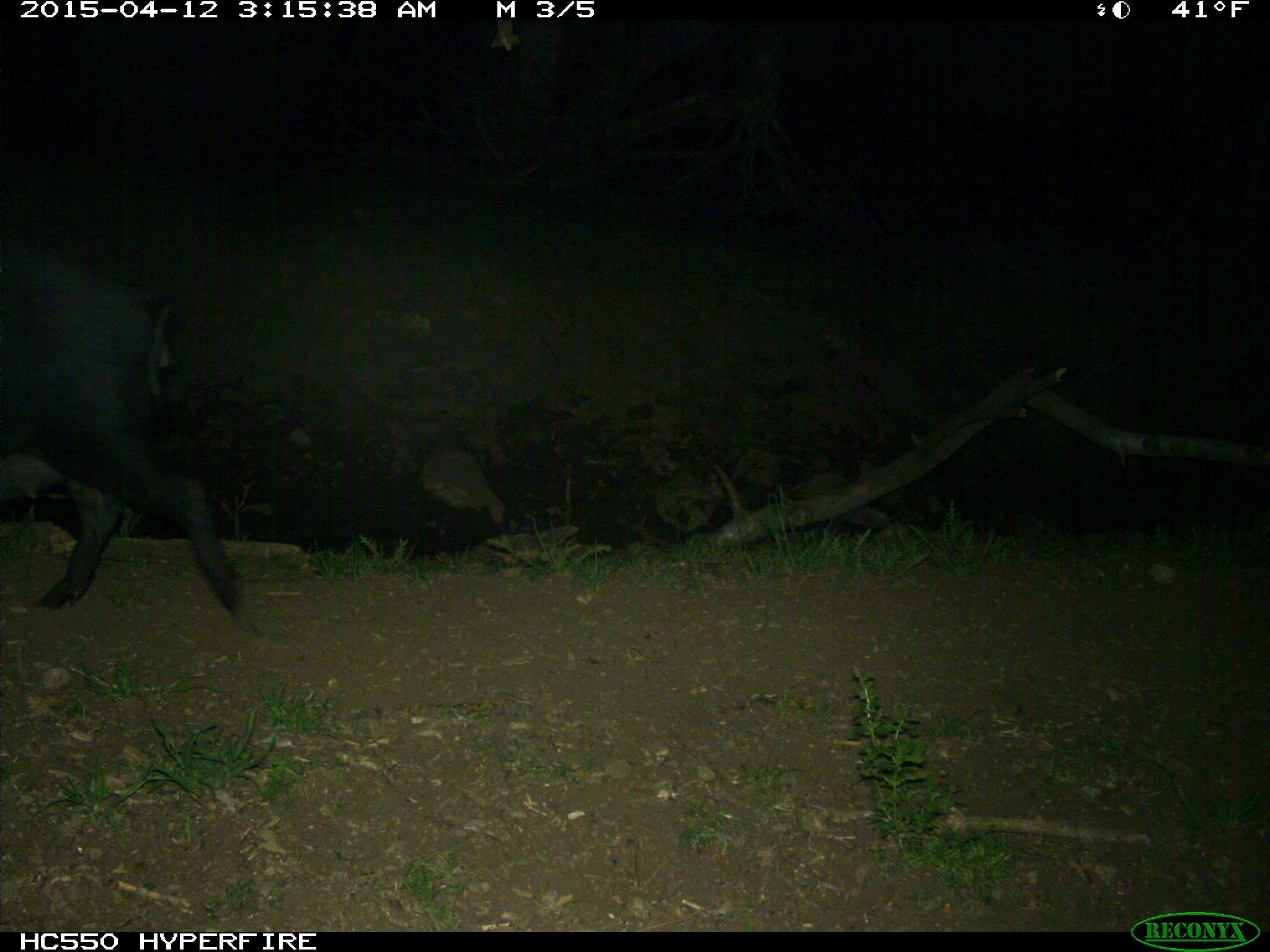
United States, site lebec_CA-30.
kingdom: Animalia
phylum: Chordata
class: Mammalia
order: Artiodactyla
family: Suidae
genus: Sus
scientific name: Sus scrofa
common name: wild boar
Sus scrofa (wild boar).